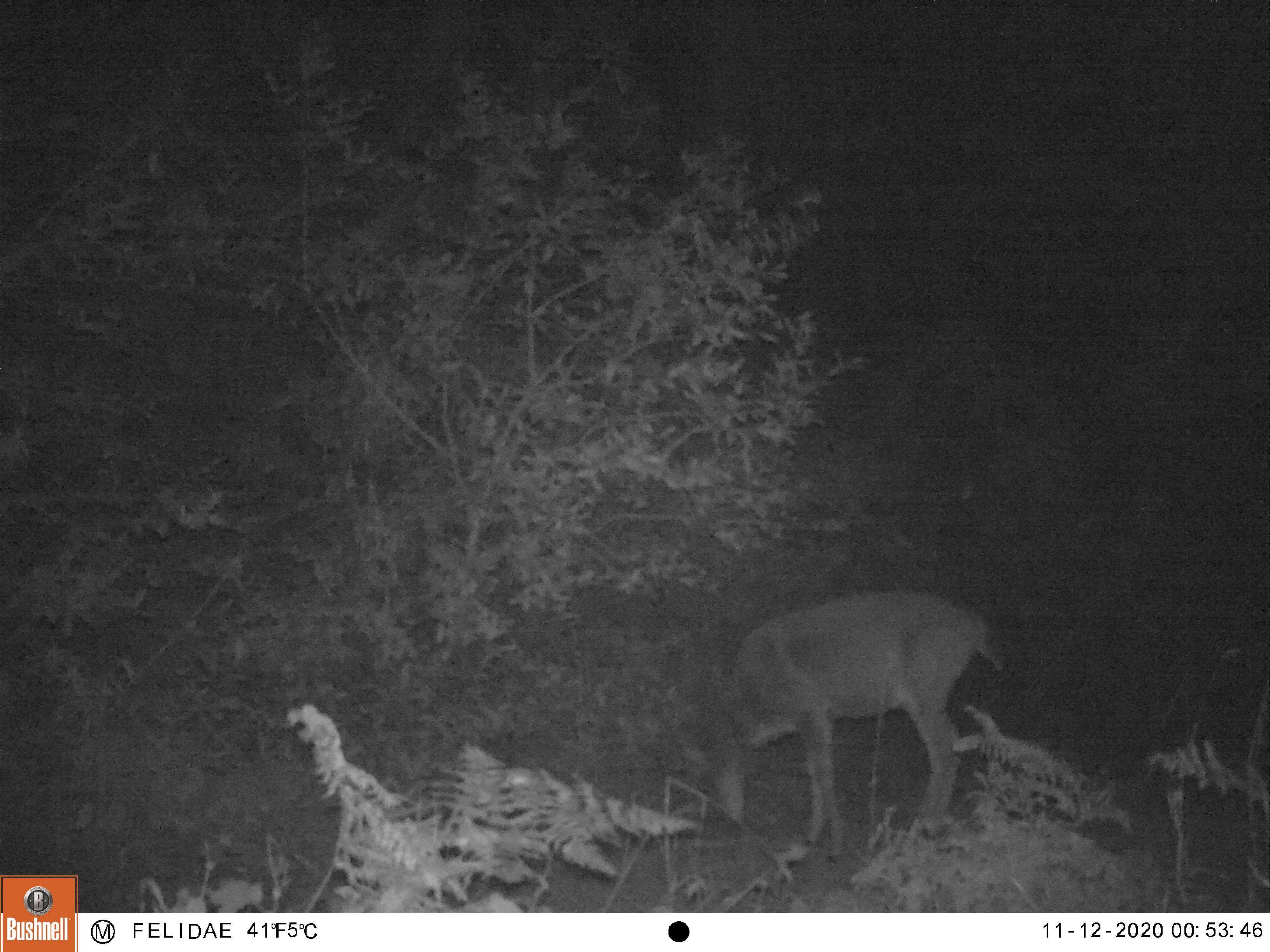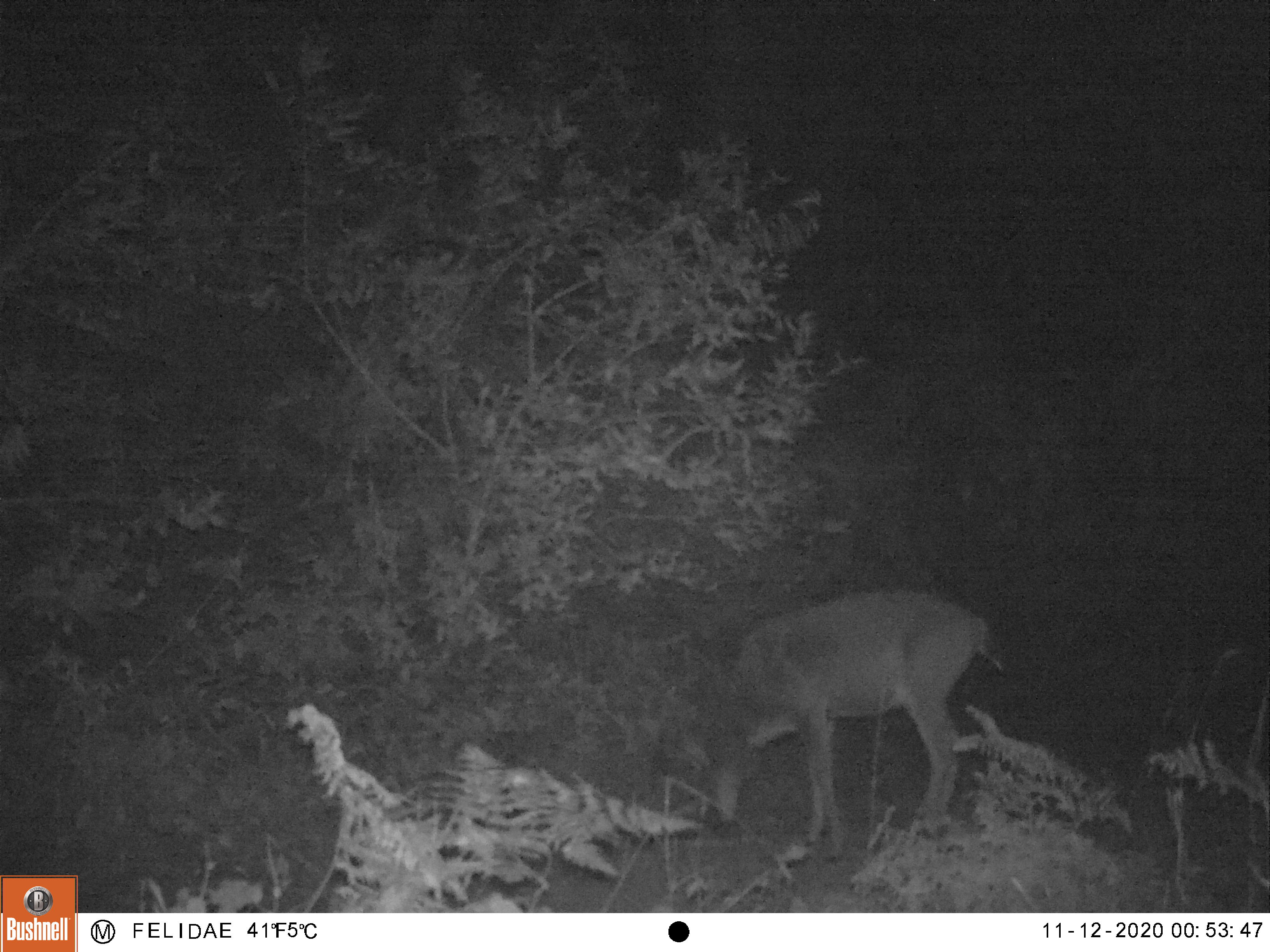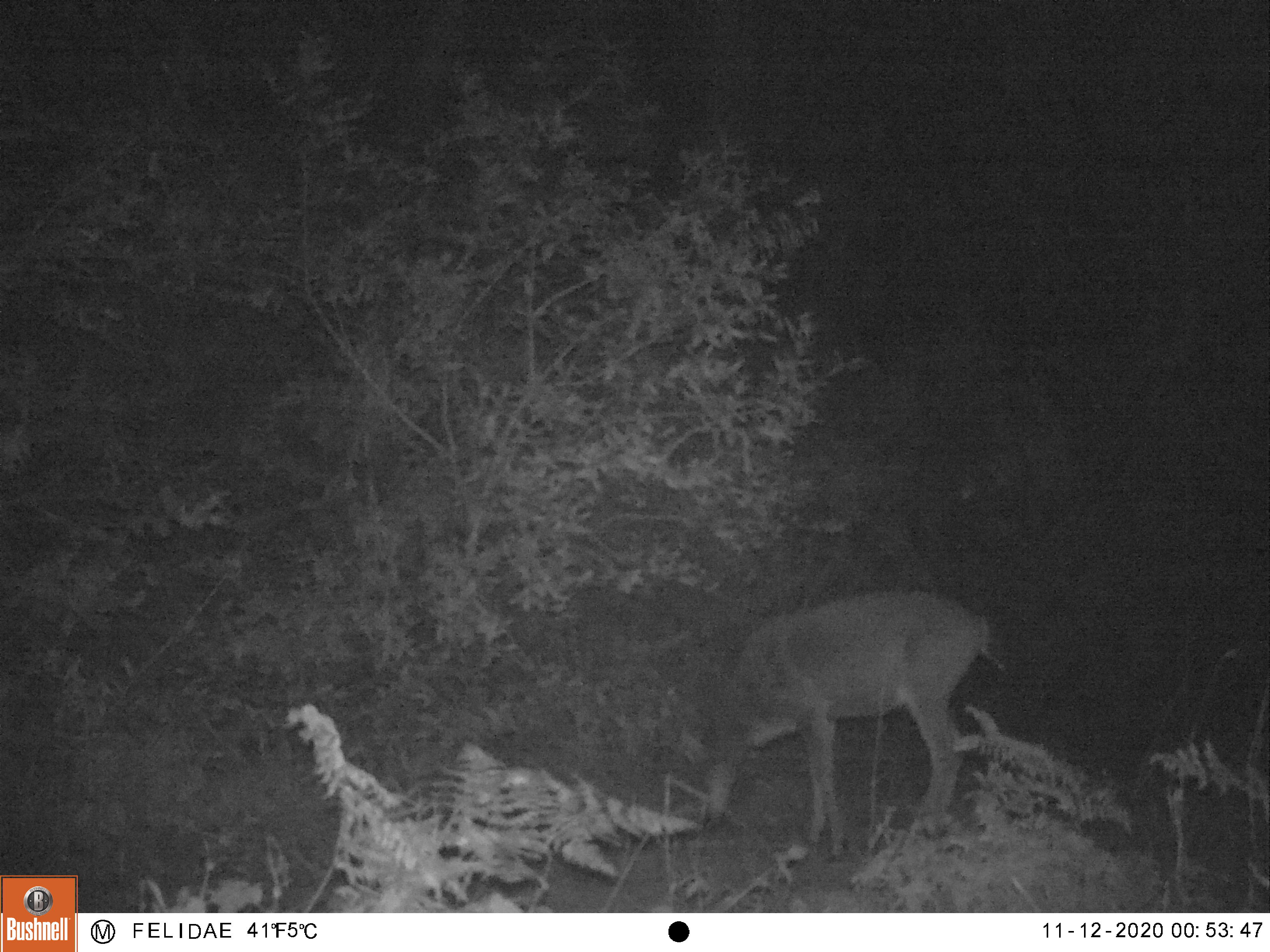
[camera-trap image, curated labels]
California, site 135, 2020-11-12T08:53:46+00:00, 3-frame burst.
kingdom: Animalia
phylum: Chordata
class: Mammalia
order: Artiodactyla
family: Cervidae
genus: Odocoileus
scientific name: Odocoileus hemionus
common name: mule deer